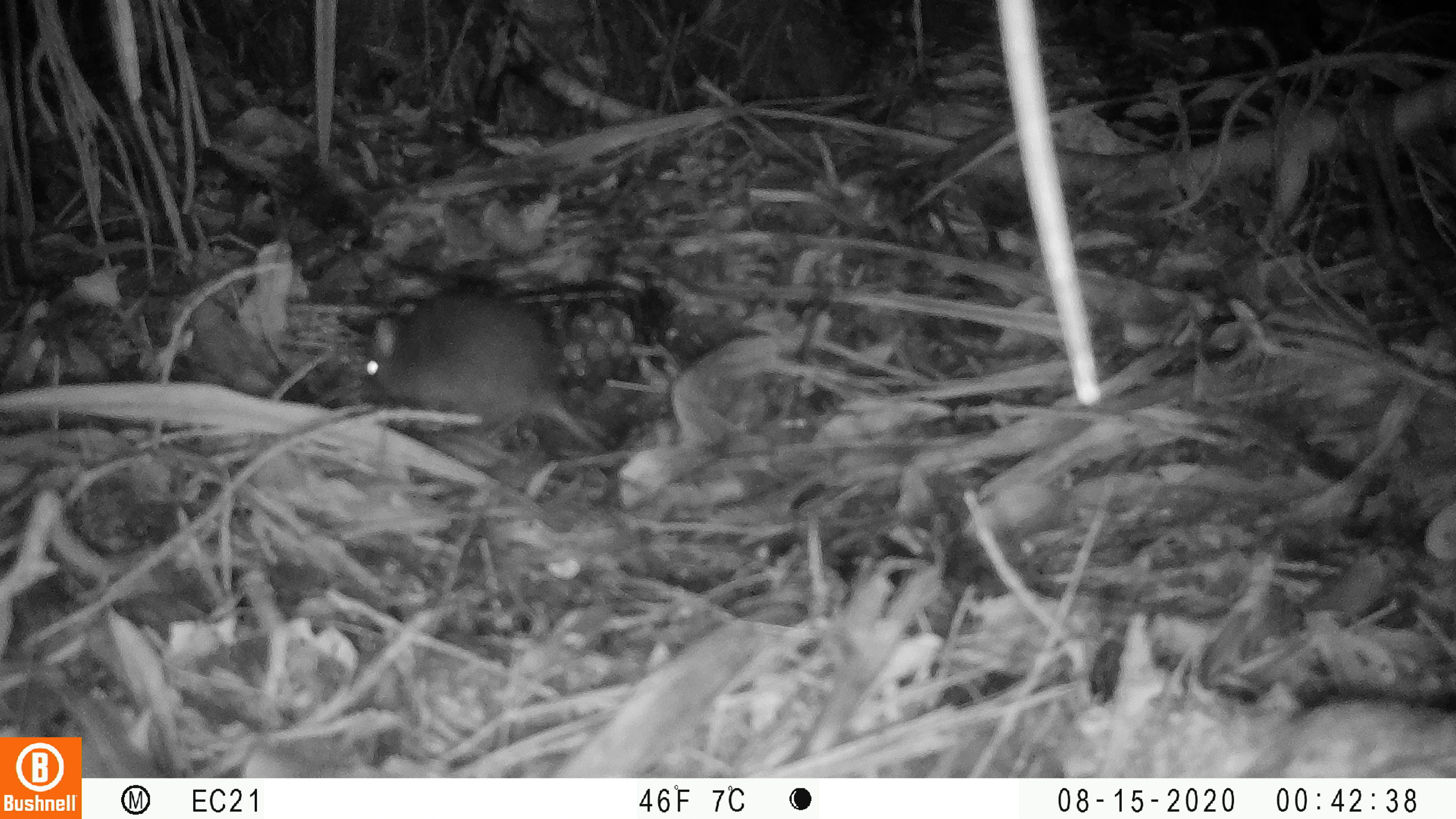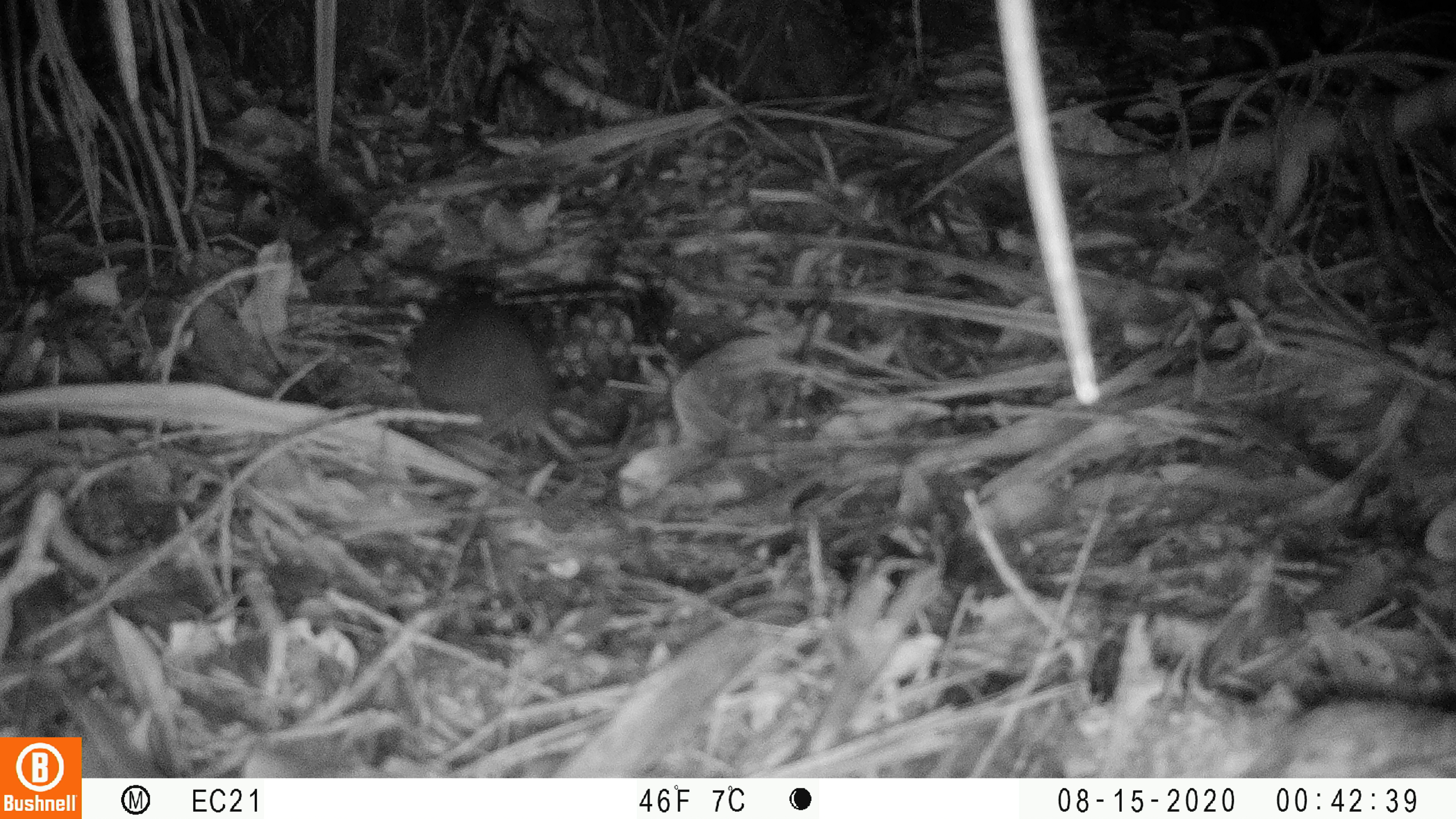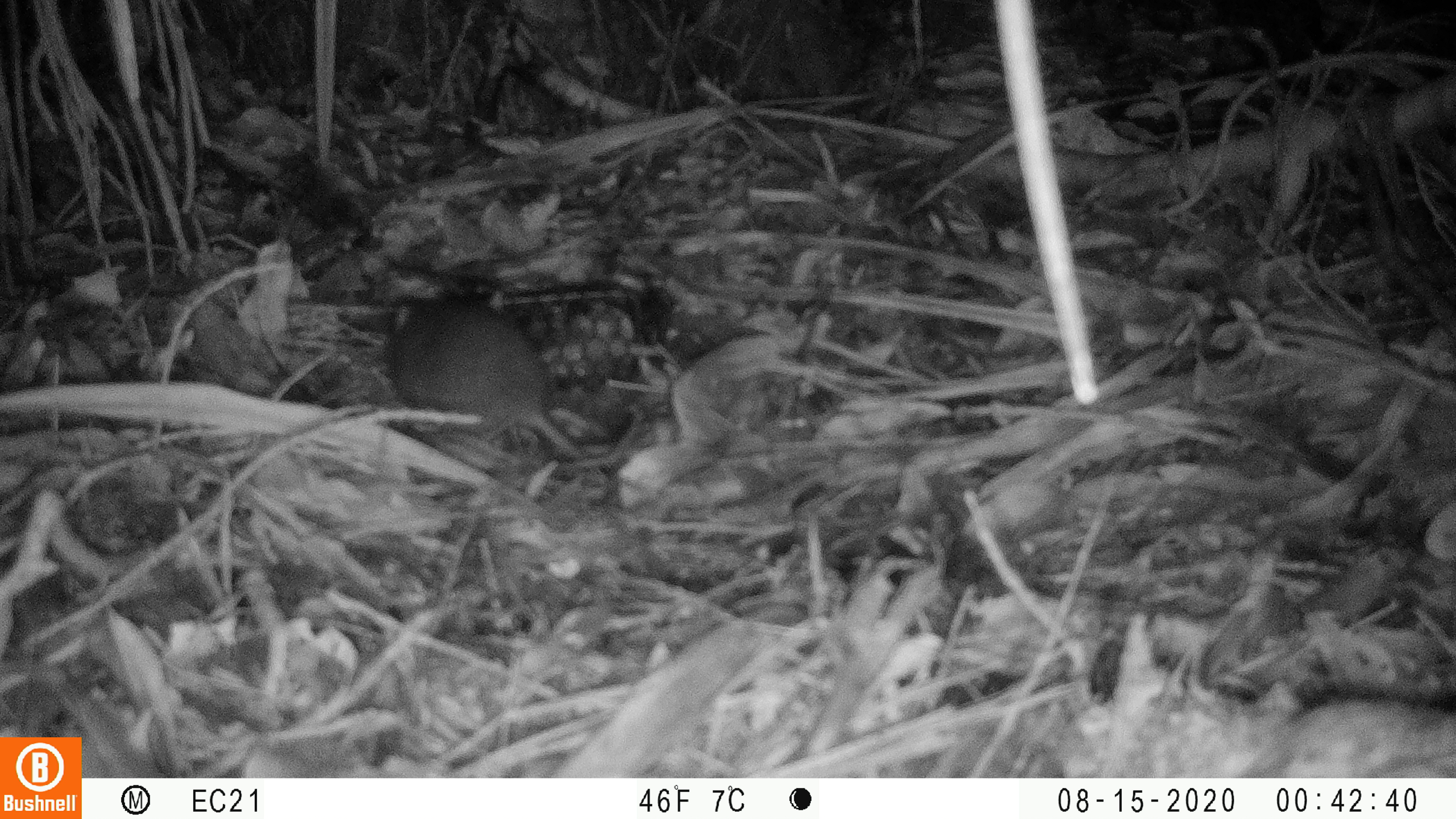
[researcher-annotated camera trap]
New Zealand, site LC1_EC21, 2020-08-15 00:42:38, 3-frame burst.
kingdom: Animalia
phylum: Chordata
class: Mammalia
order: Rodentia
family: Muridae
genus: Rattus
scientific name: Rattus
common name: rat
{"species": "rat (Rattus)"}